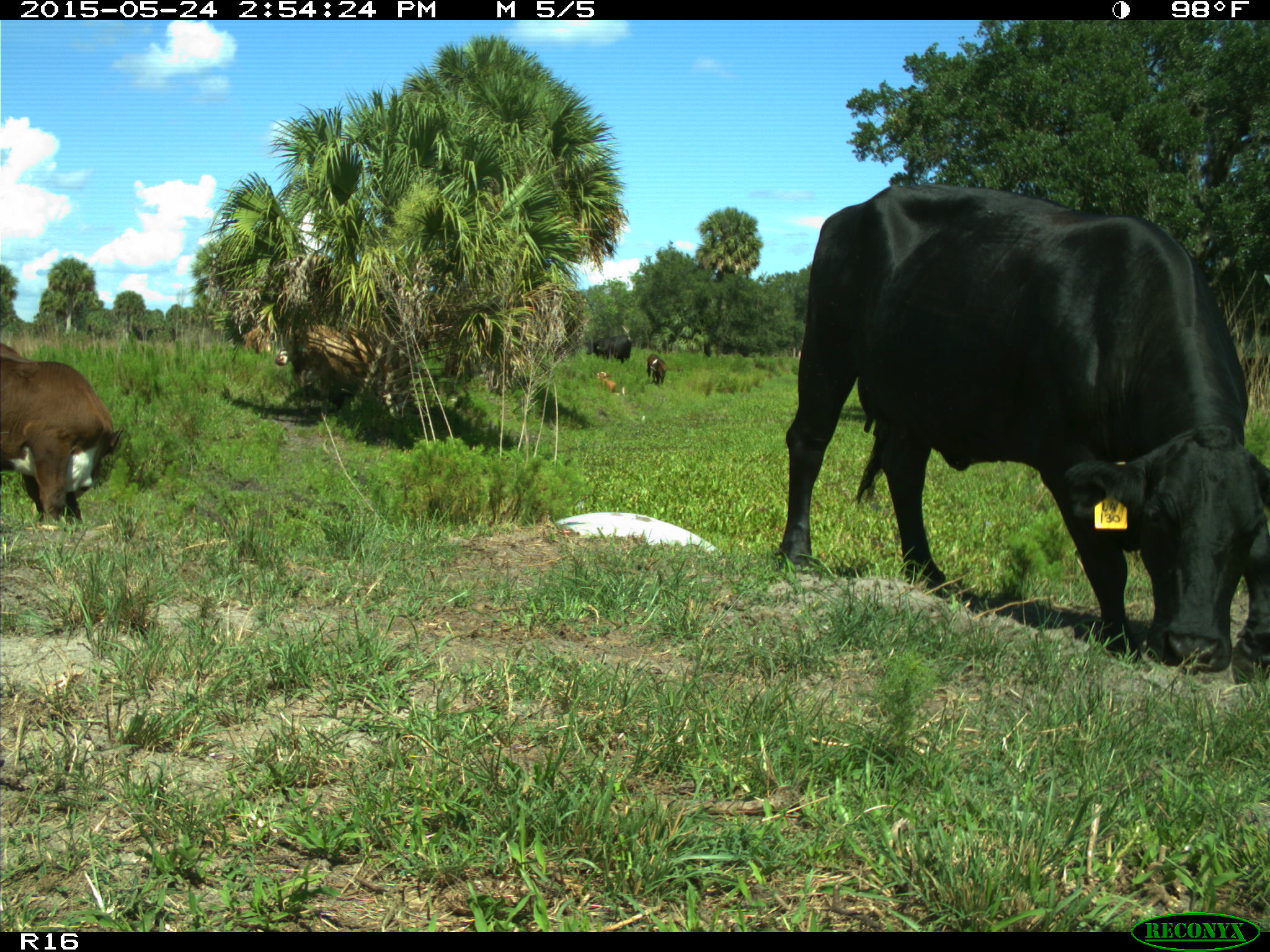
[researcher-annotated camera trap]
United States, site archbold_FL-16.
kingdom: Animalia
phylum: Chordata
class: Mammalia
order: Artiodactyla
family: Bovidae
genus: Bos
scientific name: Bos taurus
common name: domestic cow